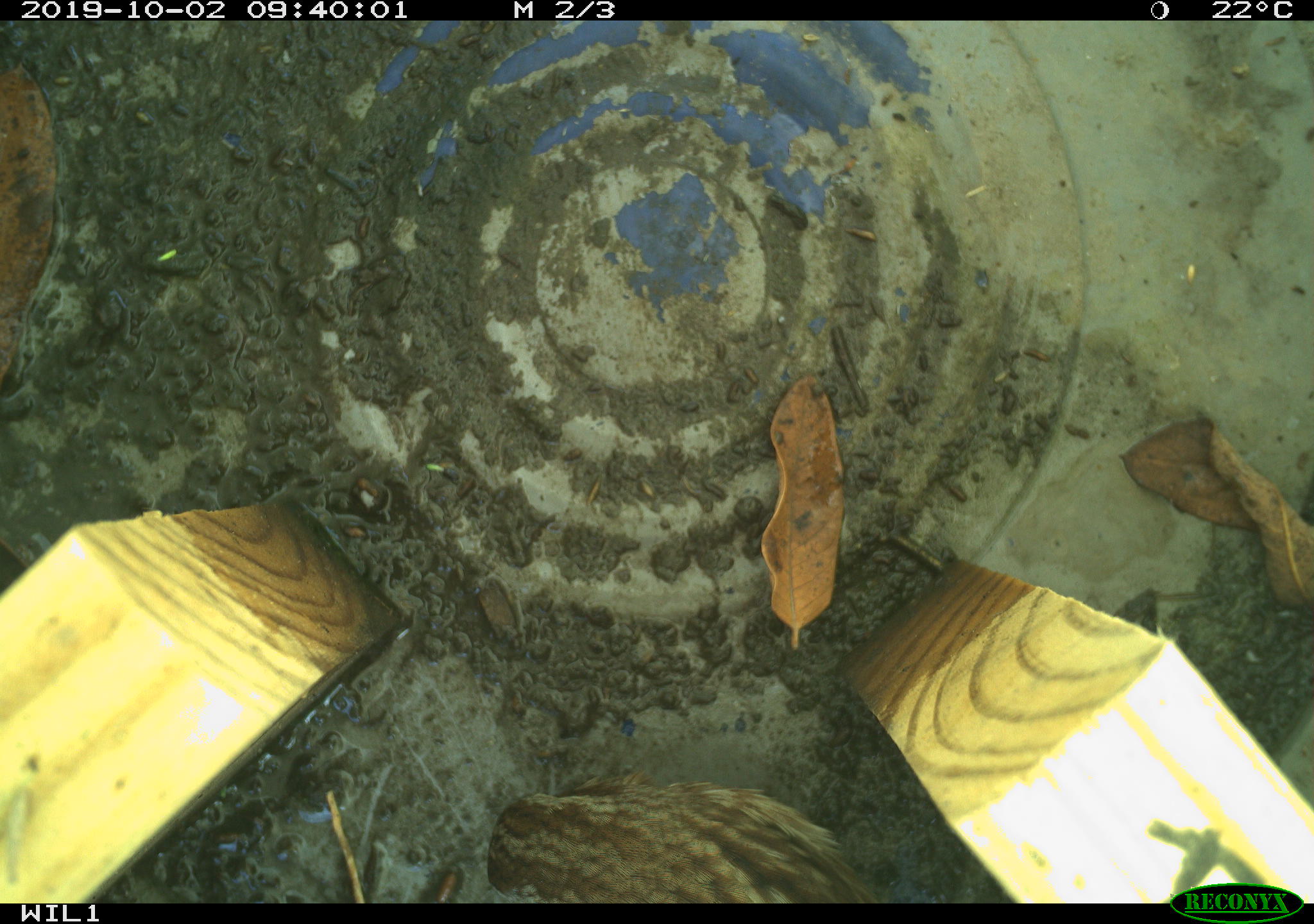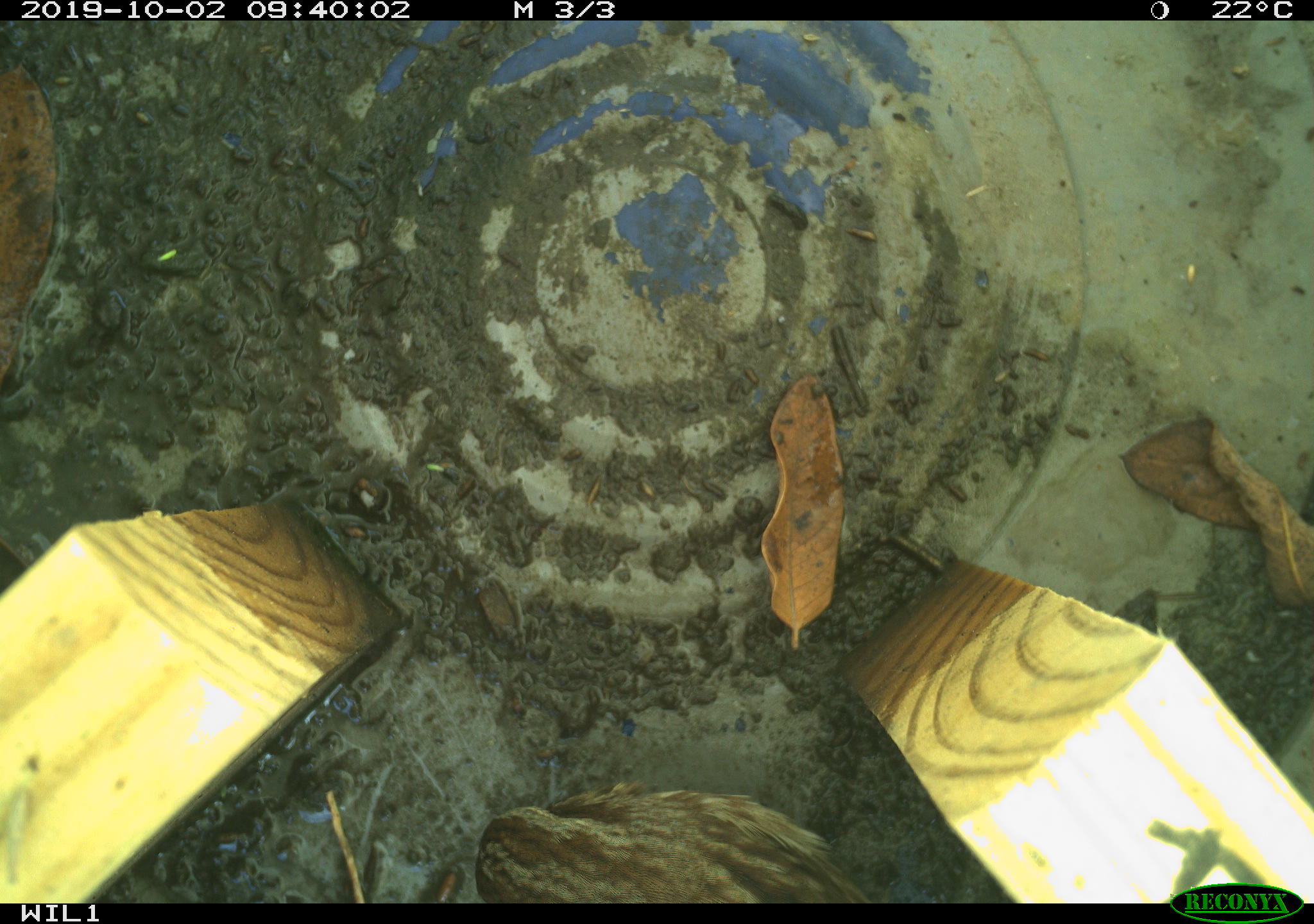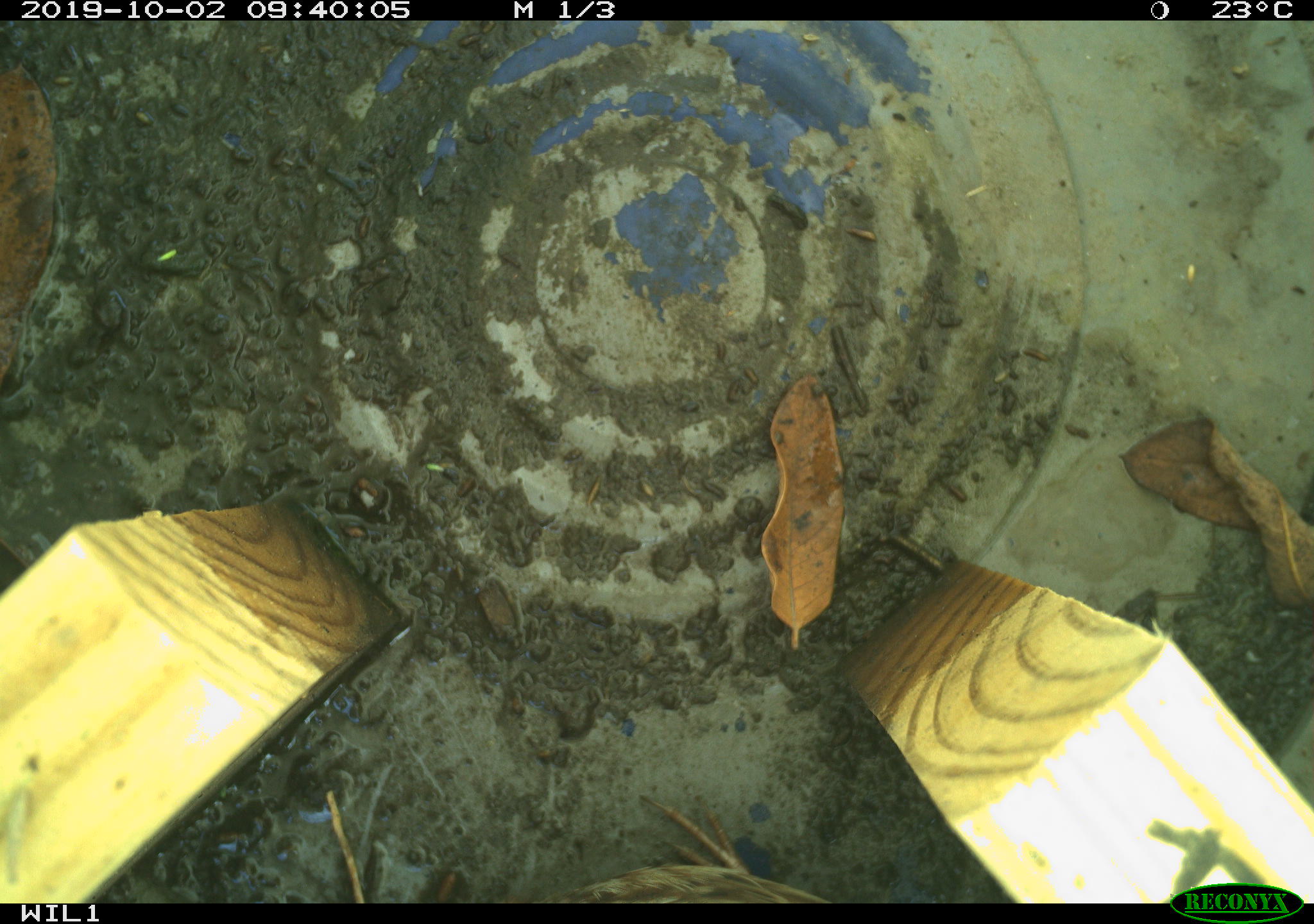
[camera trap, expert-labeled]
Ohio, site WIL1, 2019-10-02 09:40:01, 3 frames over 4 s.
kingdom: Animalia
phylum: Chordata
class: Aves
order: Passeriformes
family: Passerellidae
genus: Melospiza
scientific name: Melospiza melodia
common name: song sparrow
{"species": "song sparrow (Melospiza melodia)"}